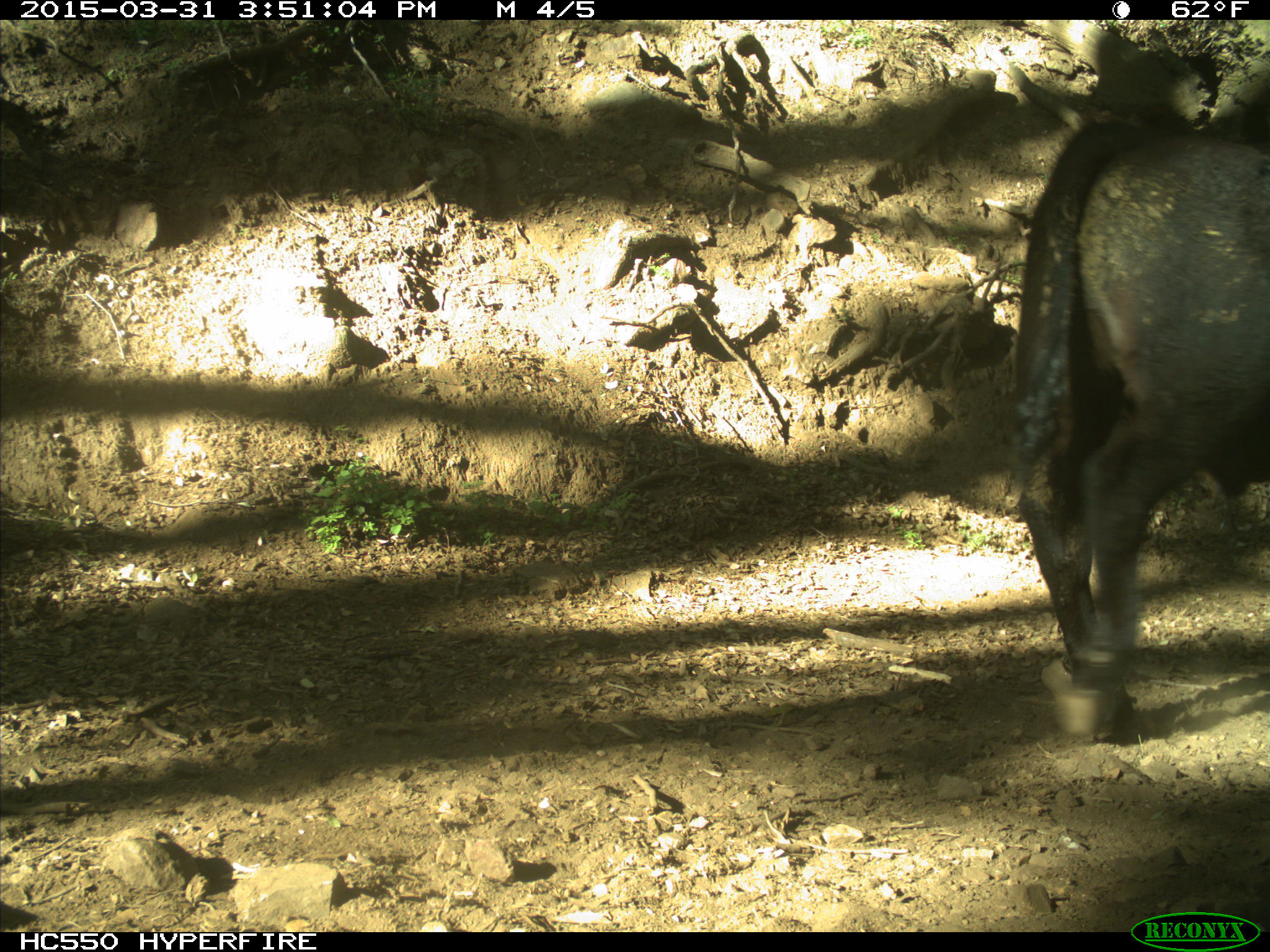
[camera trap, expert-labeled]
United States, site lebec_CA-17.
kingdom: Animalia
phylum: Chordata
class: Mammalia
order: Artiodactyla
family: Bovidae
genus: Bos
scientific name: Bos taurus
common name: domestic cow